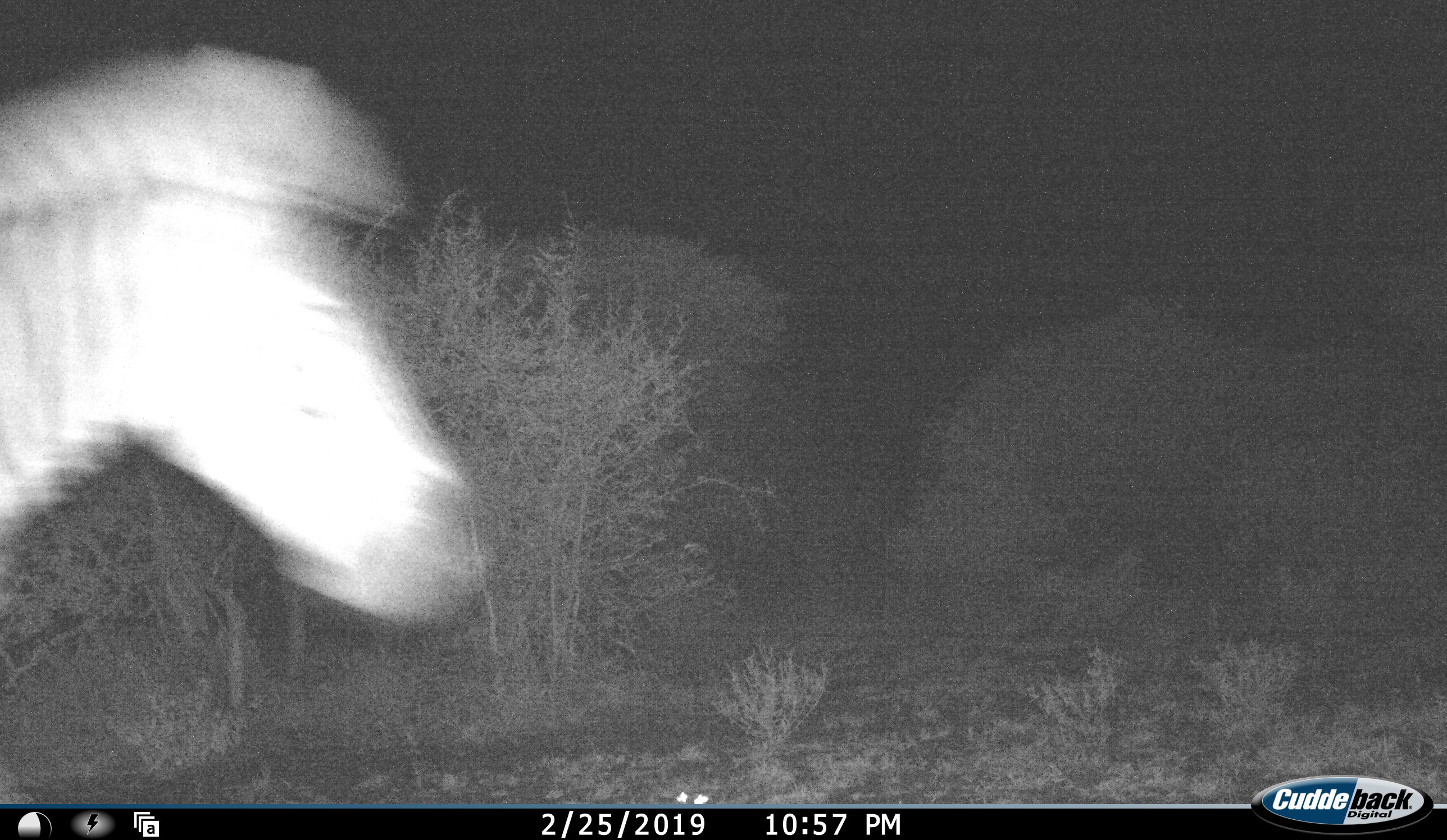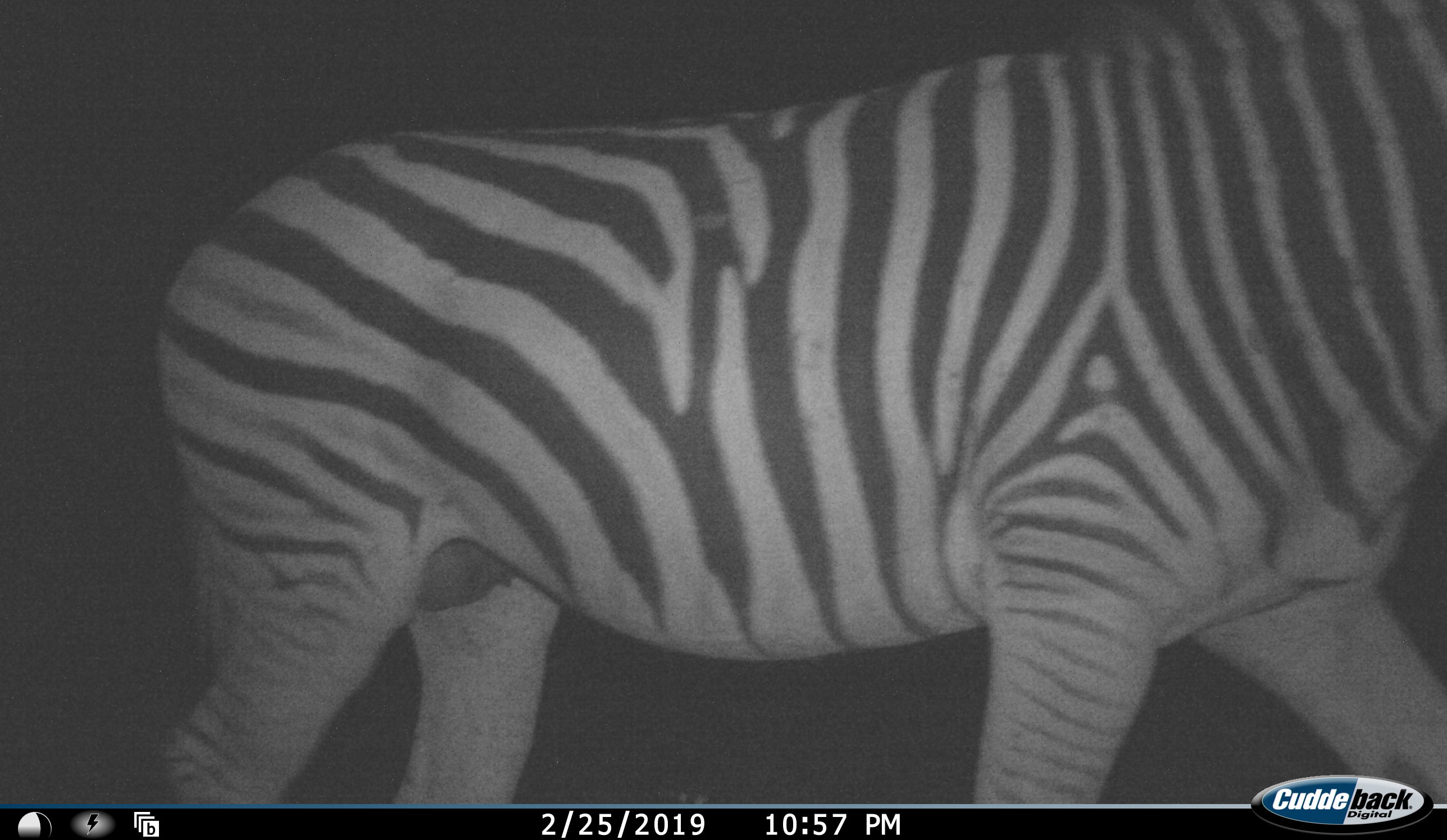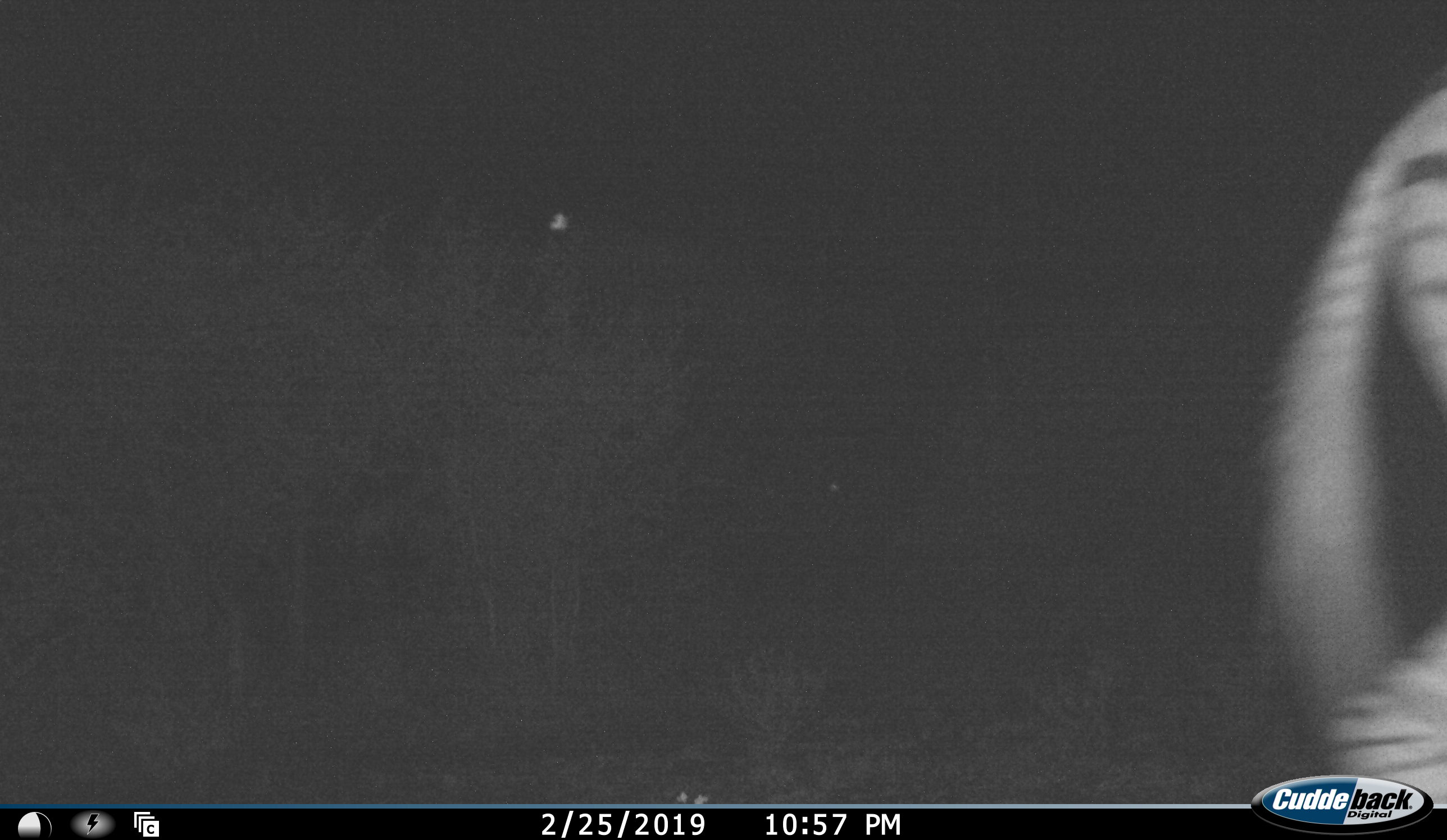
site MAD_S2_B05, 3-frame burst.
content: unidentified animal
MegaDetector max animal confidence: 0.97